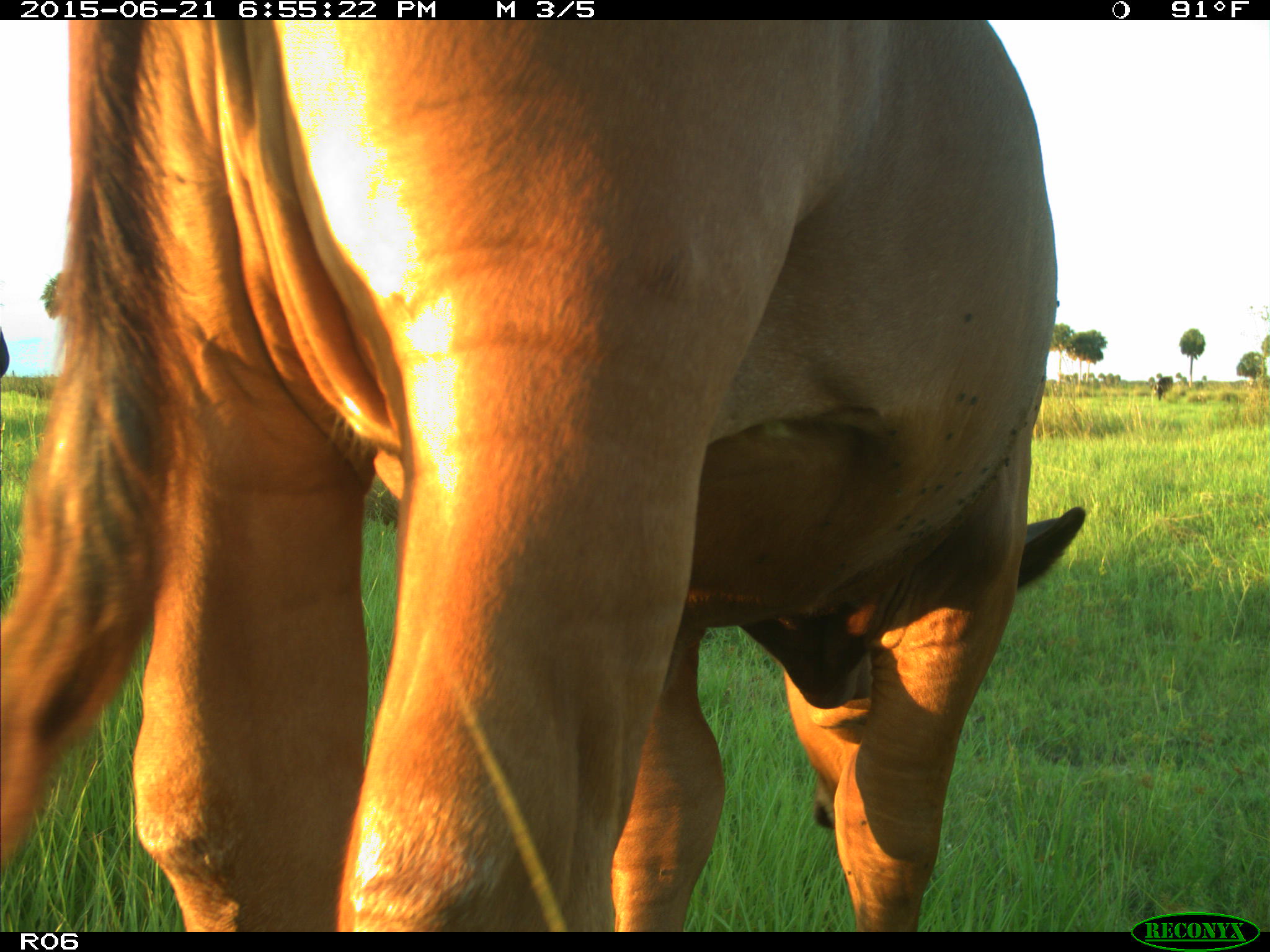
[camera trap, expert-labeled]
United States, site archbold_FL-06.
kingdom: Animalia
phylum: Chordata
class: Mammalia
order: Artiodactyla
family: Bovidae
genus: Bos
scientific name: Bos taurus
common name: domestic cow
Bos taurus (domestic cow).